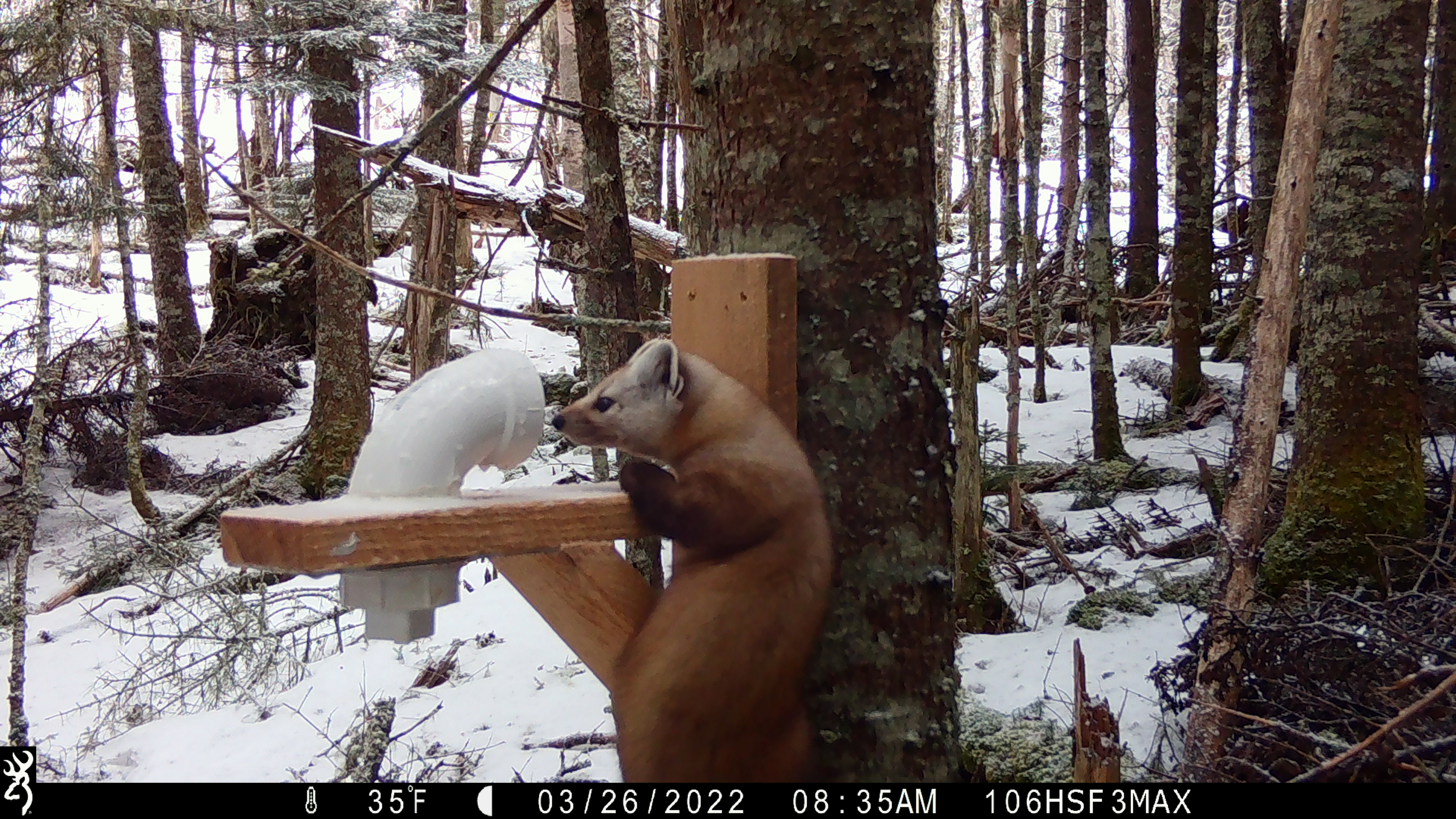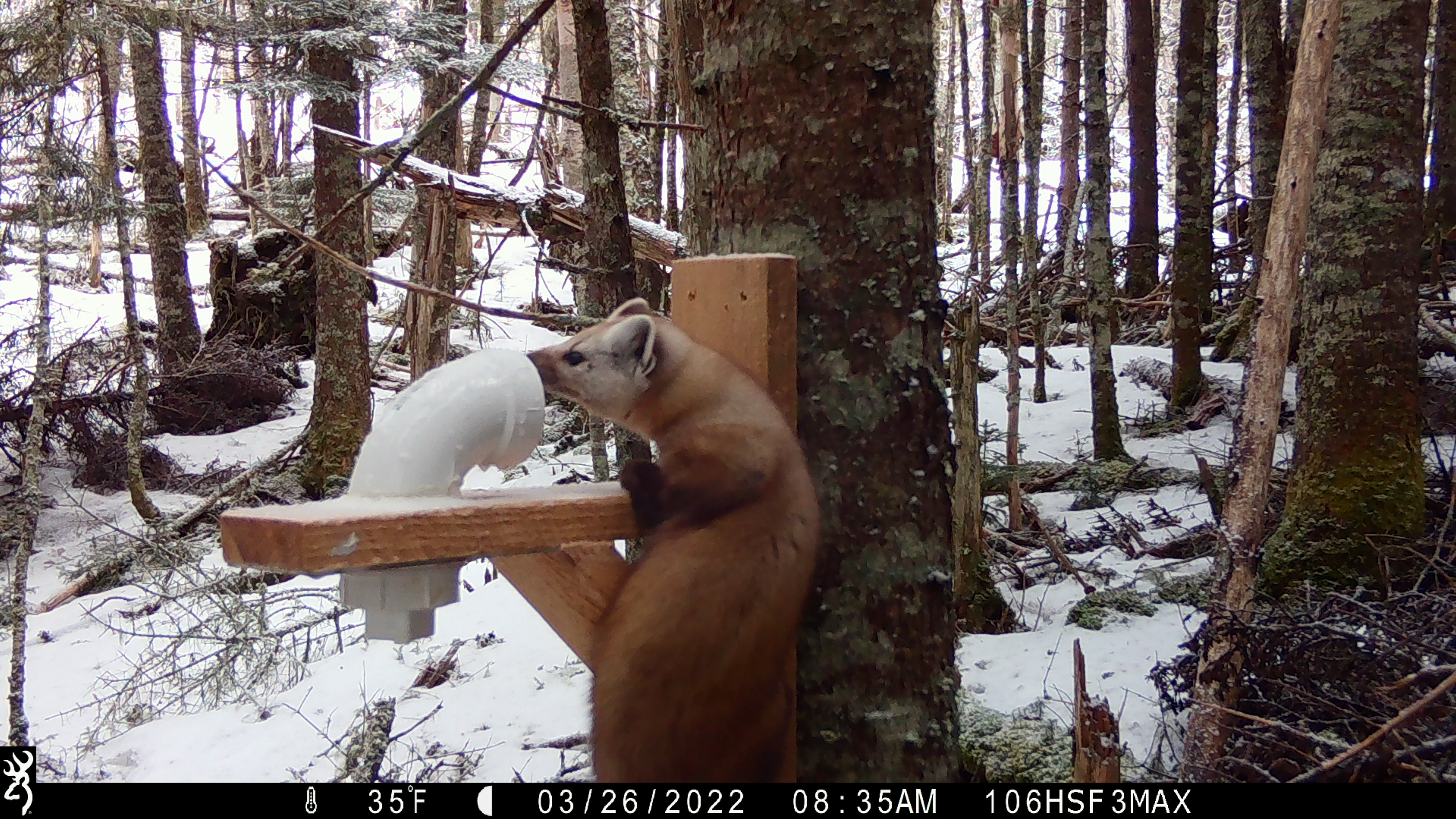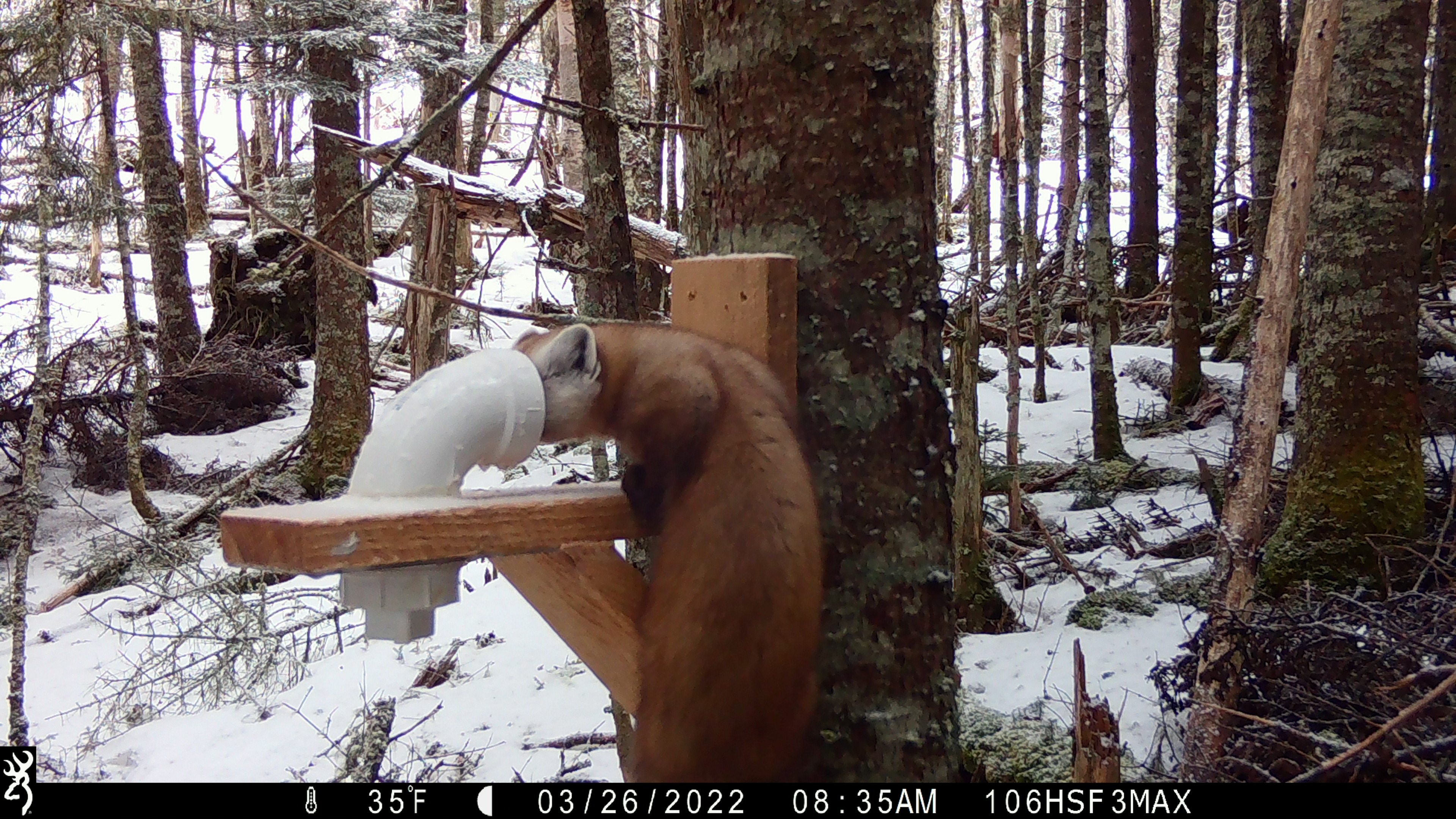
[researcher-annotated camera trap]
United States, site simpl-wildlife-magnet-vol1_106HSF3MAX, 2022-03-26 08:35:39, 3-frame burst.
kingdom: Animalia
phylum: Chordata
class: Mammalia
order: Carnivora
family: Mustelidae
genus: Martes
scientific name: Martes americana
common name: american marten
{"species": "american marten (Martes americana)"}